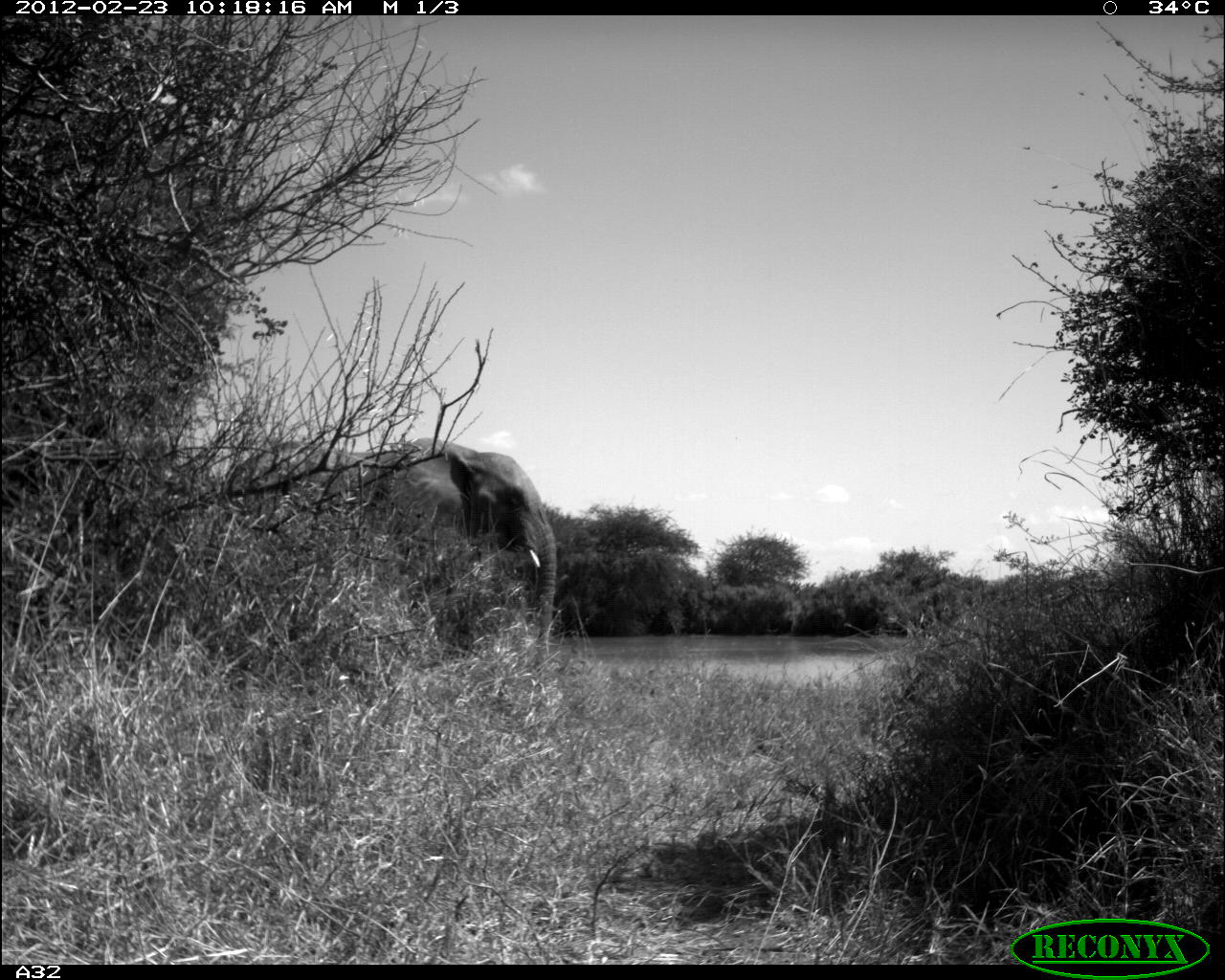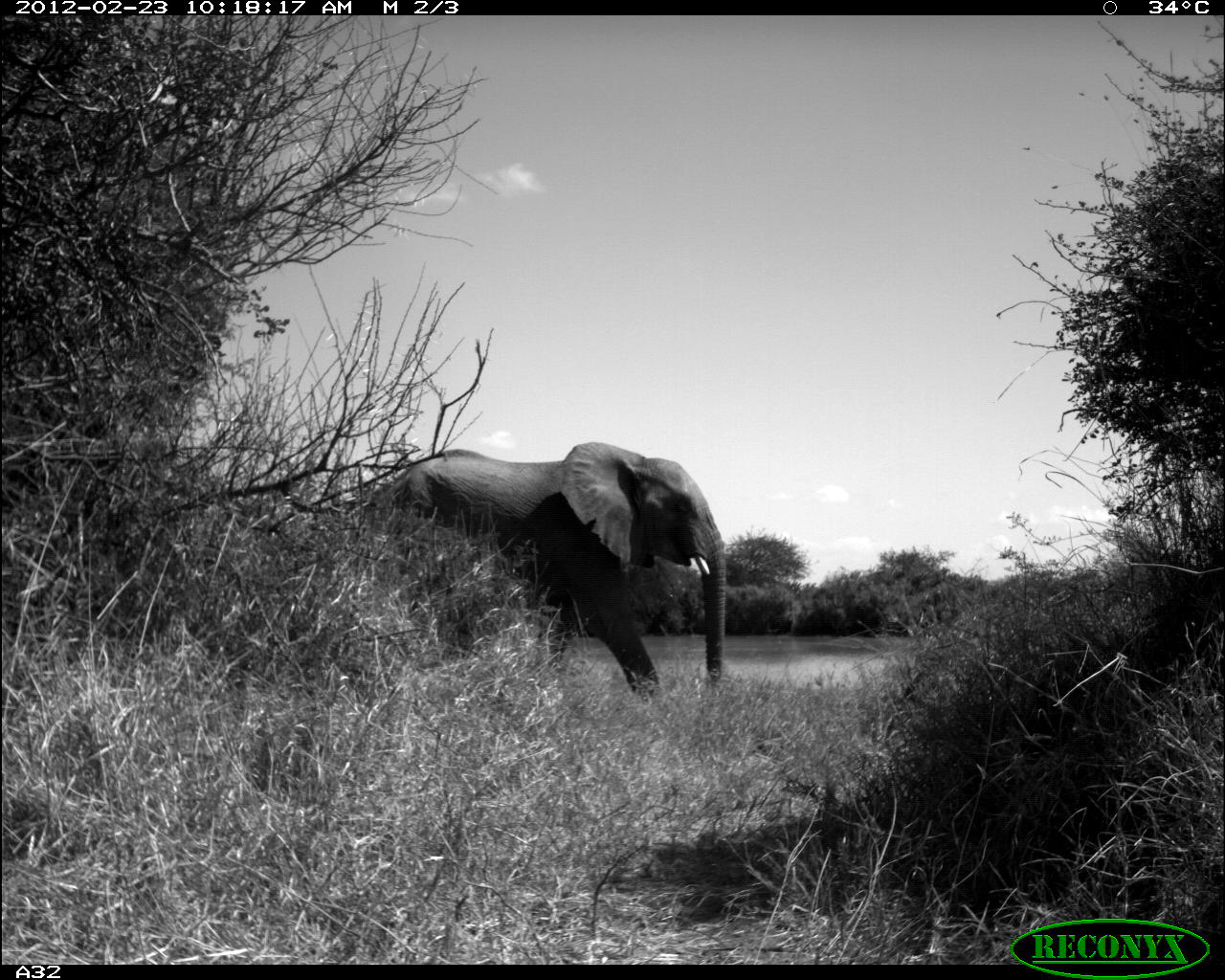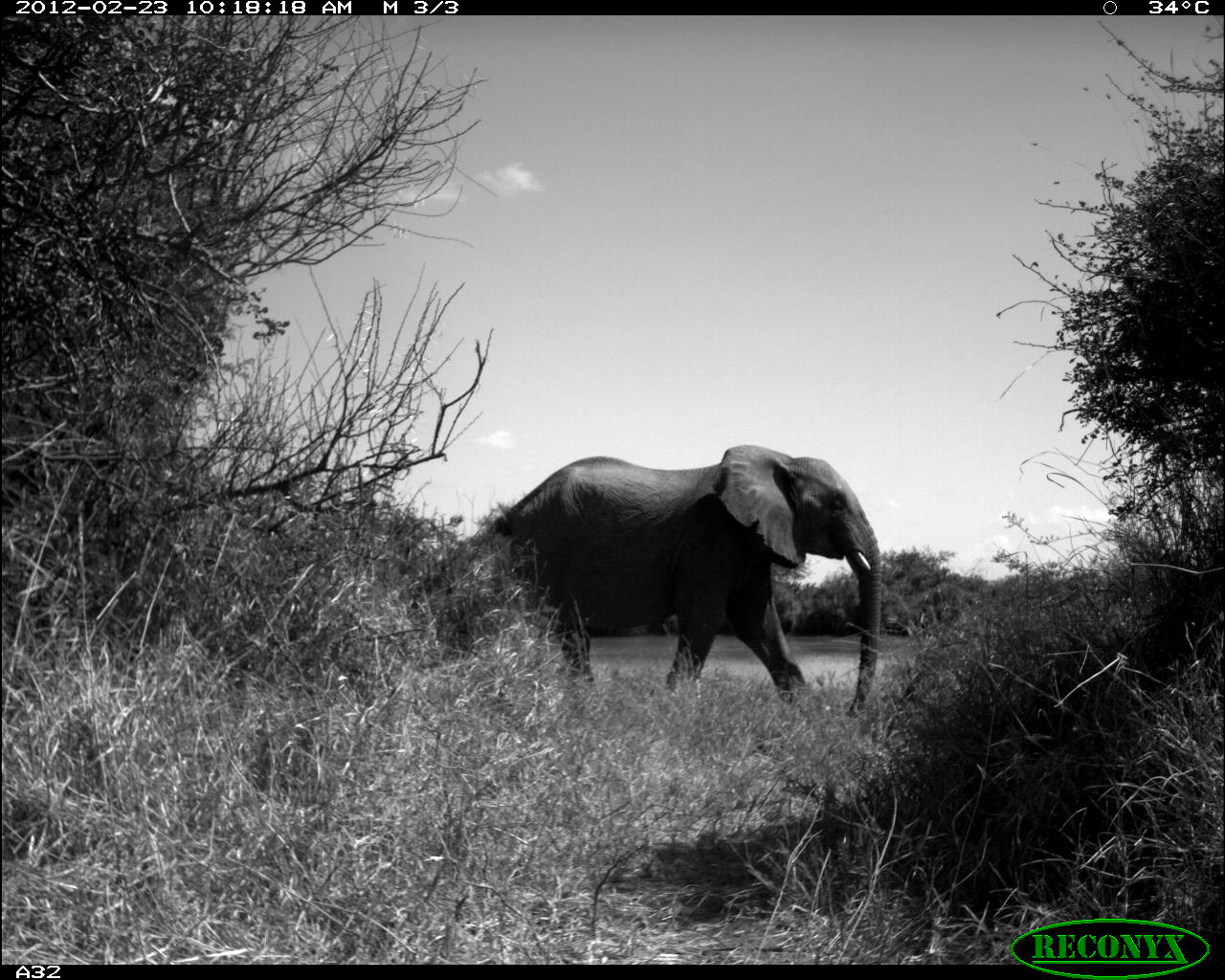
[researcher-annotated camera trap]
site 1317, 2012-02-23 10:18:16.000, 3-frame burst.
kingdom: Animalia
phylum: Chordata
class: Mammalia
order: Proboscidea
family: Elephantidae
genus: Loxodonta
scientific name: Loxodonta africana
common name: african bush elephant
Loxodonta africana (african bush elephant), count 1.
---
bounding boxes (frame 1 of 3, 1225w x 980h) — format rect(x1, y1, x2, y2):
loxodonta africana: rect(220, 436, 556, 670)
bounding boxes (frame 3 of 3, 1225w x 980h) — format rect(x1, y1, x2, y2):
loxodonta africana: rect(486, 443, 882, 716)